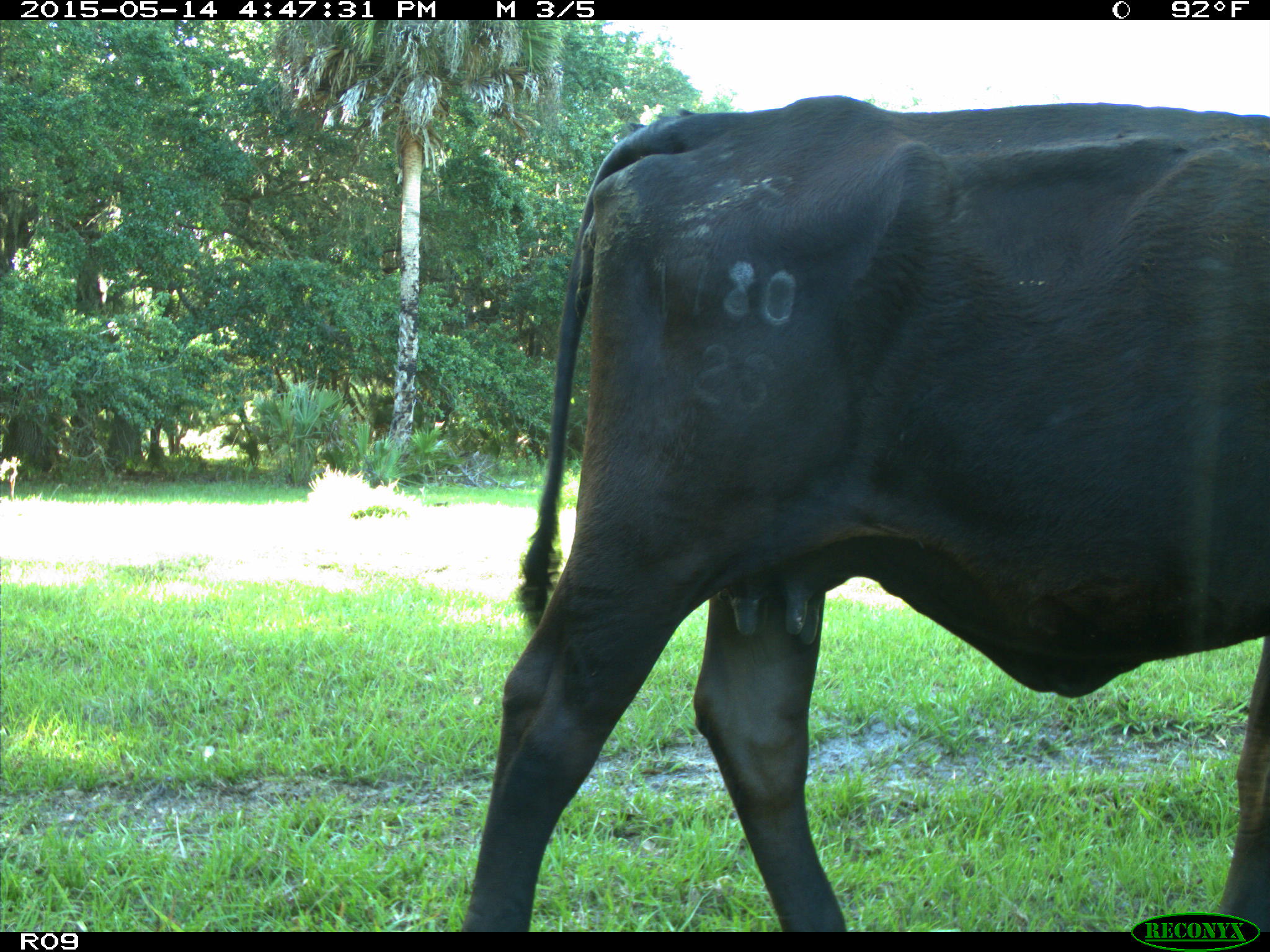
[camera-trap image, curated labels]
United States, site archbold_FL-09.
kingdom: Animalia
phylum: Chordata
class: Mammalia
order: Artiodactyla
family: Bovidae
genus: Bos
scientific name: Bos taurus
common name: domestic cow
Bos taurus (domestic cow).